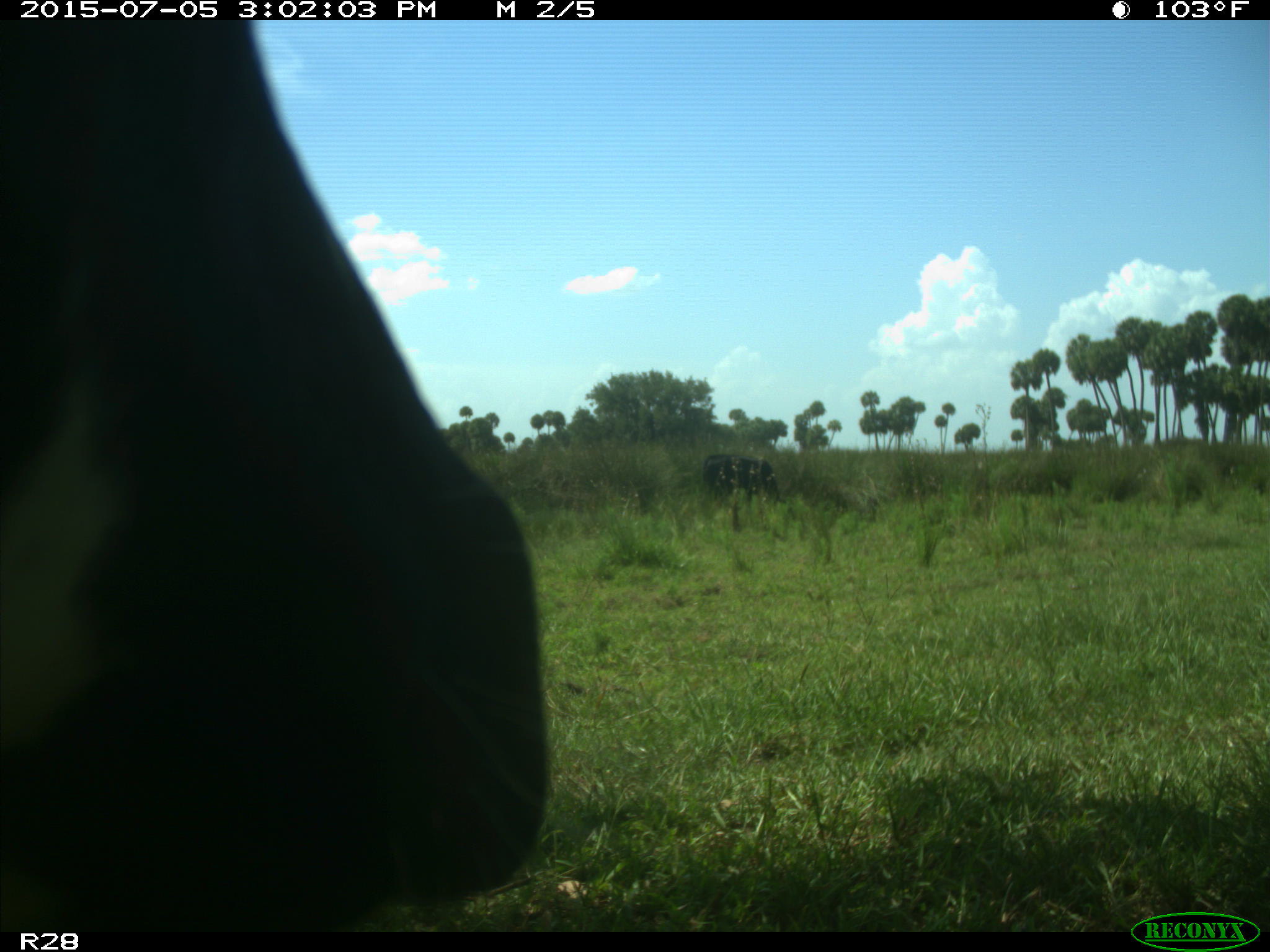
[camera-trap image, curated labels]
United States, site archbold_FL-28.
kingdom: Animalia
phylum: Chordata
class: Mammalia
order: Artiodactyla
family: Bovidae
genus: Bos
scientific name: Bos taurus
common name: domestic cow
Bos taurus (domestic cow).